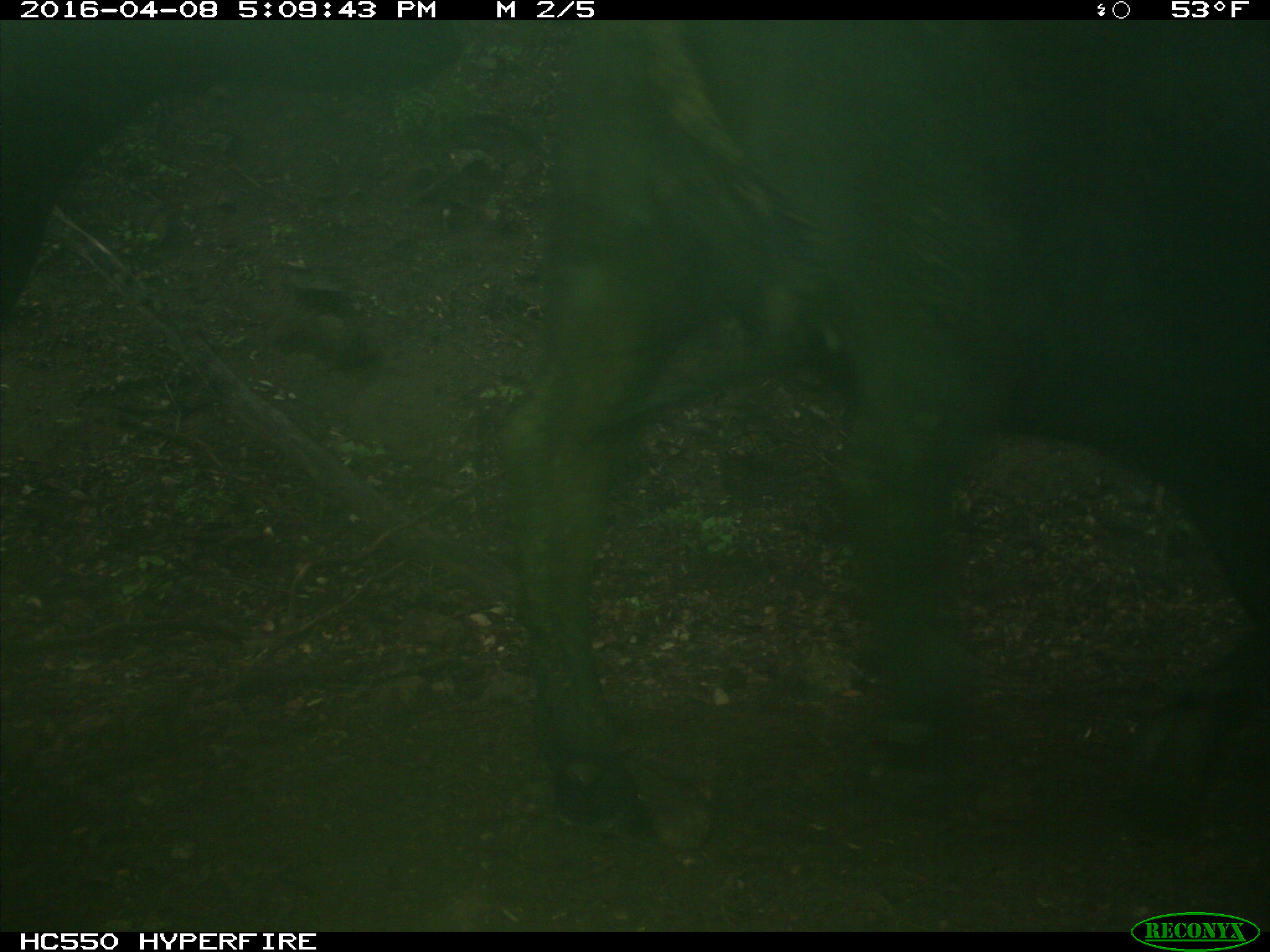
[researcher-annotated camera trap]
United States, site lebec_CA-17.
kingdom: Animalia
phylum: Chordata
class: Mammalia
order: Artiodactyla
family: Bovidae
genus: Bos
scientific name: Bos taurus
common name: domestic cow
Bos taurus (domestic cow).